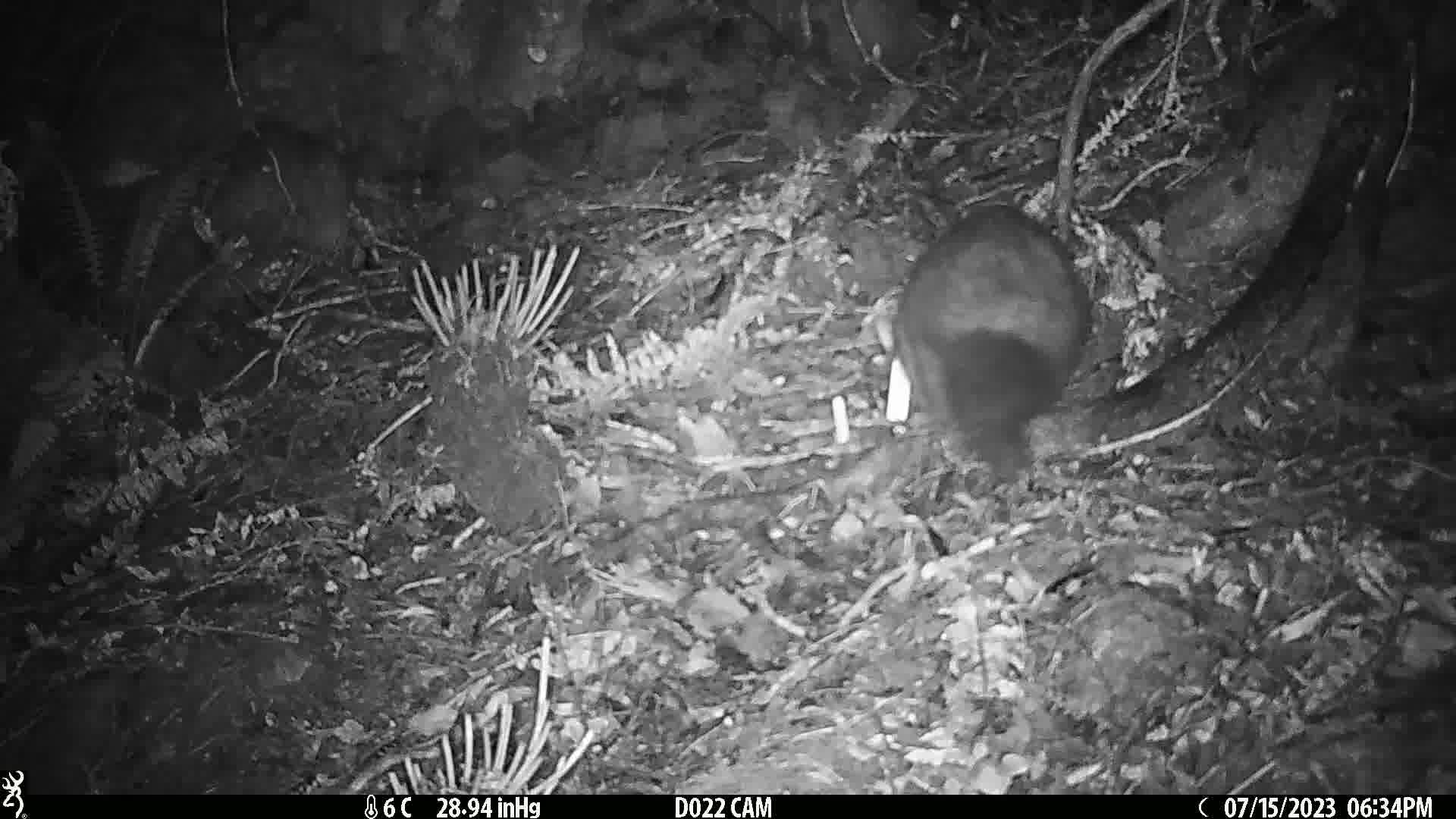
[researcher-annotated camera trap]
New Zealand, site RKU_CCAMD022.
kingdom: Animalia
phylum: Chordata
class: Mammalia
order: Diprotodontia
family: Phalangeridae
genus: Trichosurus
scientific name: Trichosurus vulpecula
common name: common brushtail possum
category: possum